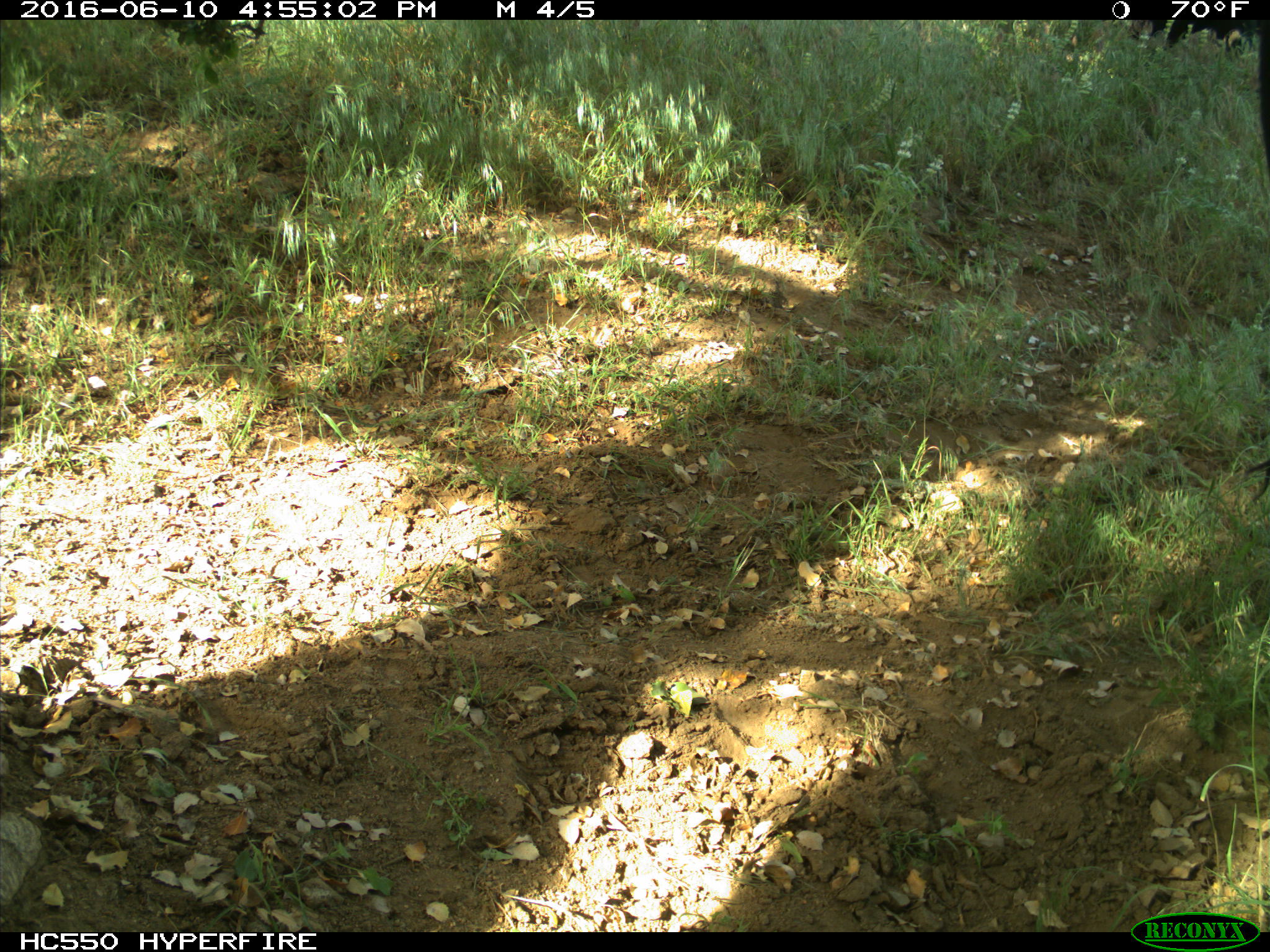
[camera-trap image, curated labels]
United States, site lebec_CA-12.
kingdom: Animalia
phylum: Chordata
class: Mammalia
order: Artiodactyla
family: Bovidae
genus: Bos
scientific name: Bos taurus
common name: domestic cow